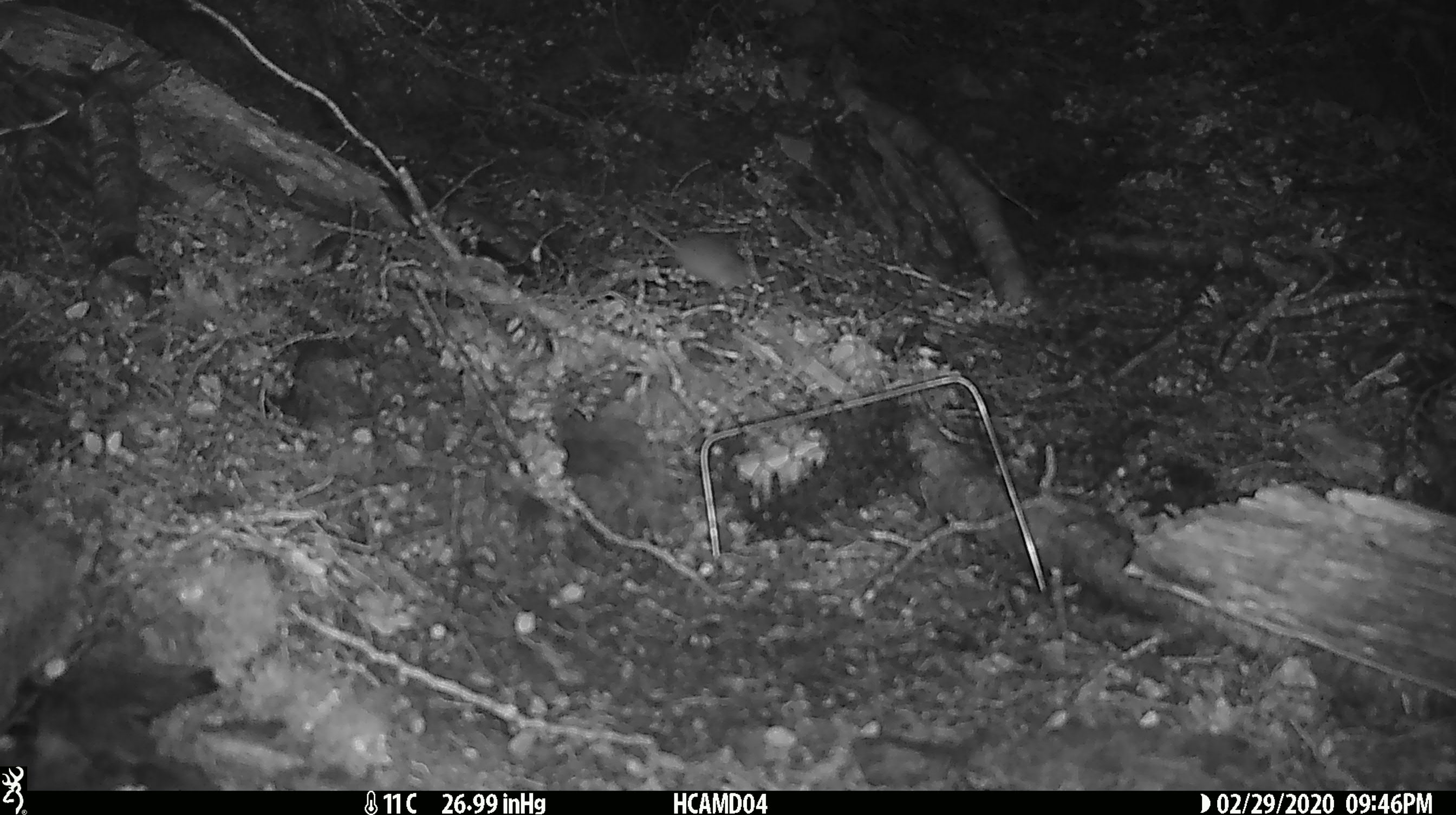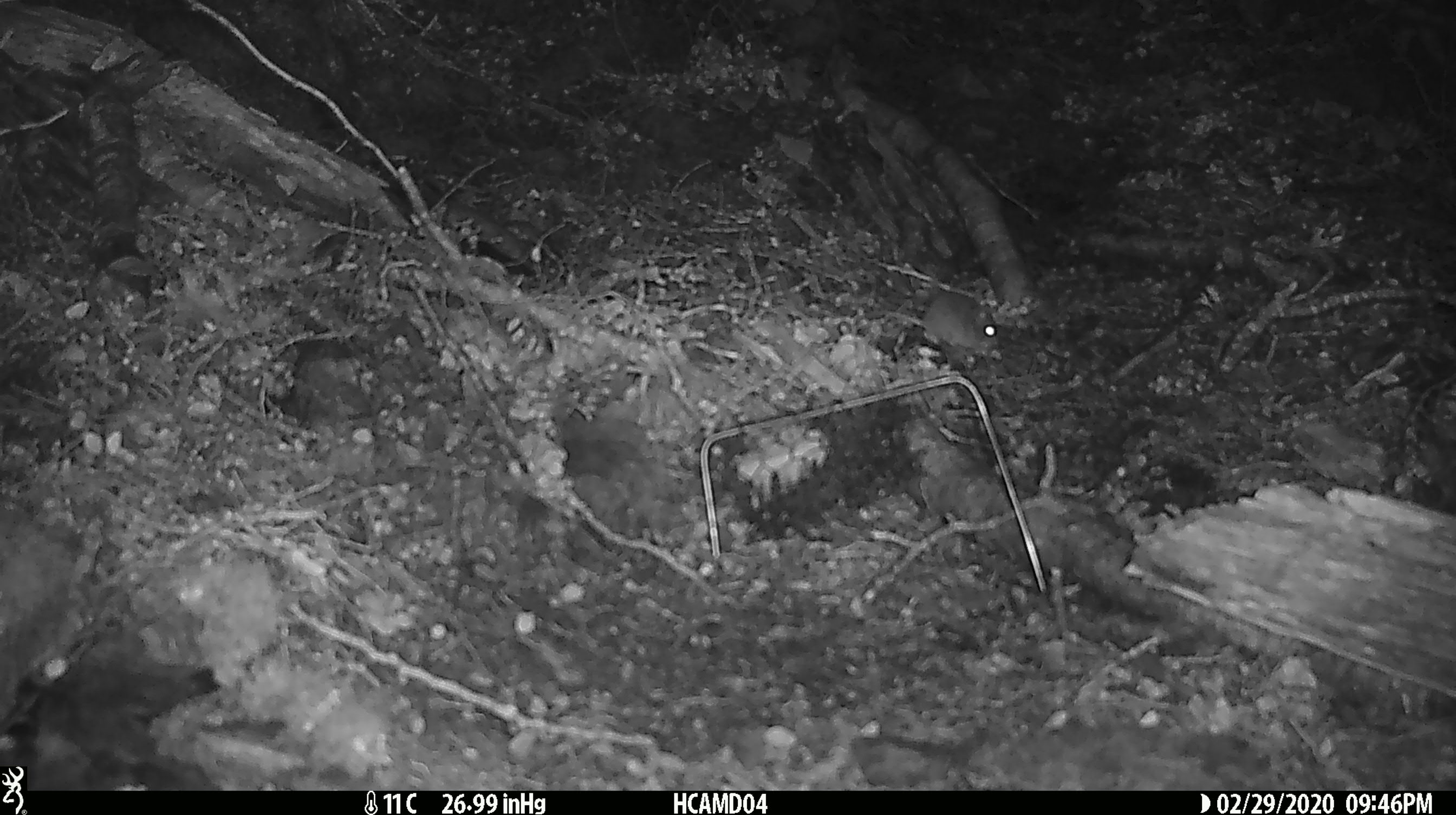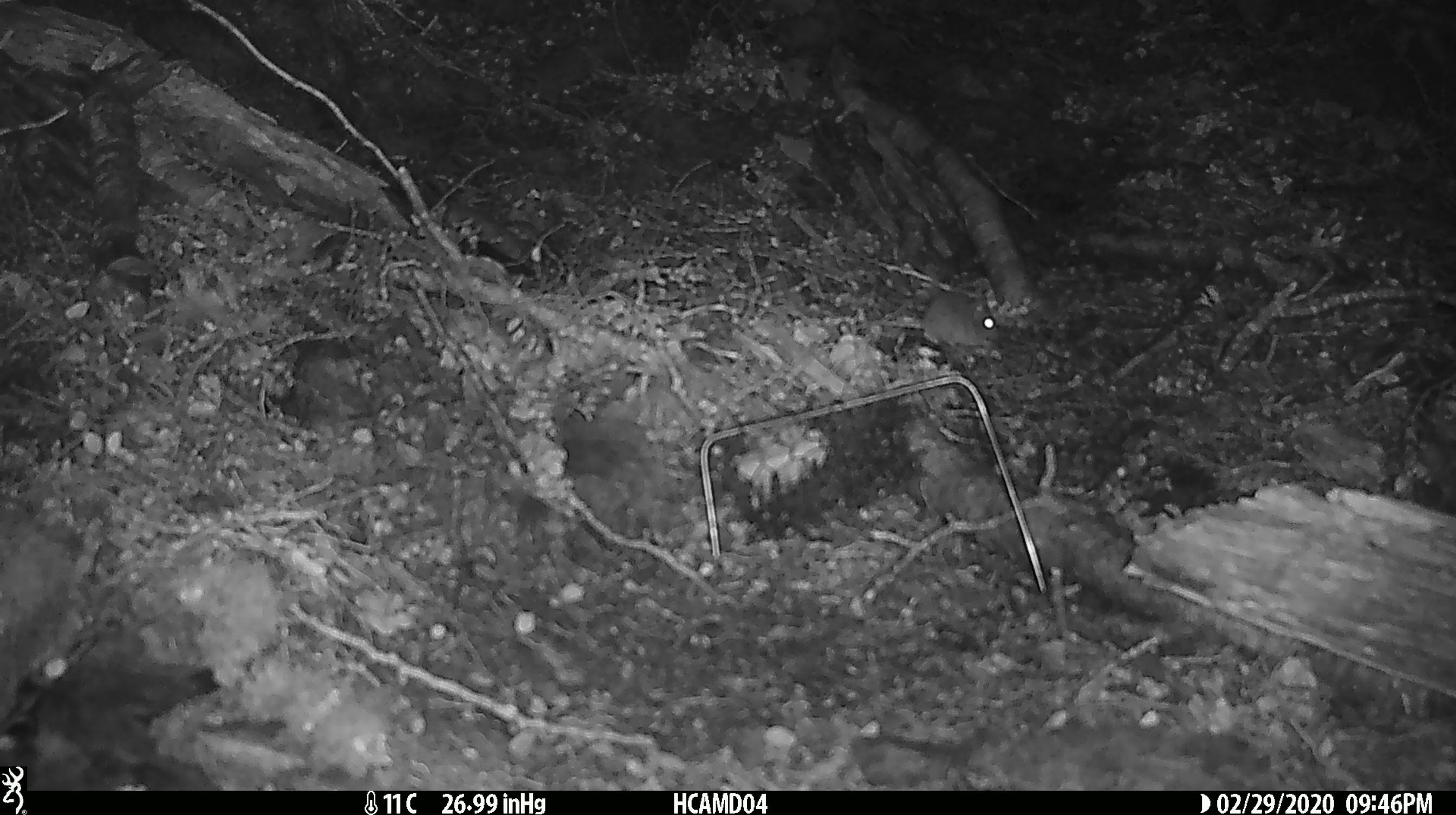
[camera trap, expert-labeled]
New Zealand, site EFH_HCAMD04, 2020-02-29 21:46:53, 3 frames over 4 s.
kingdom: Animalia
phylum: Chordata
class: Mammalia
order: Rodentia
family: Muridae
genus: Mus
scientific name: Mus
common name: mouse